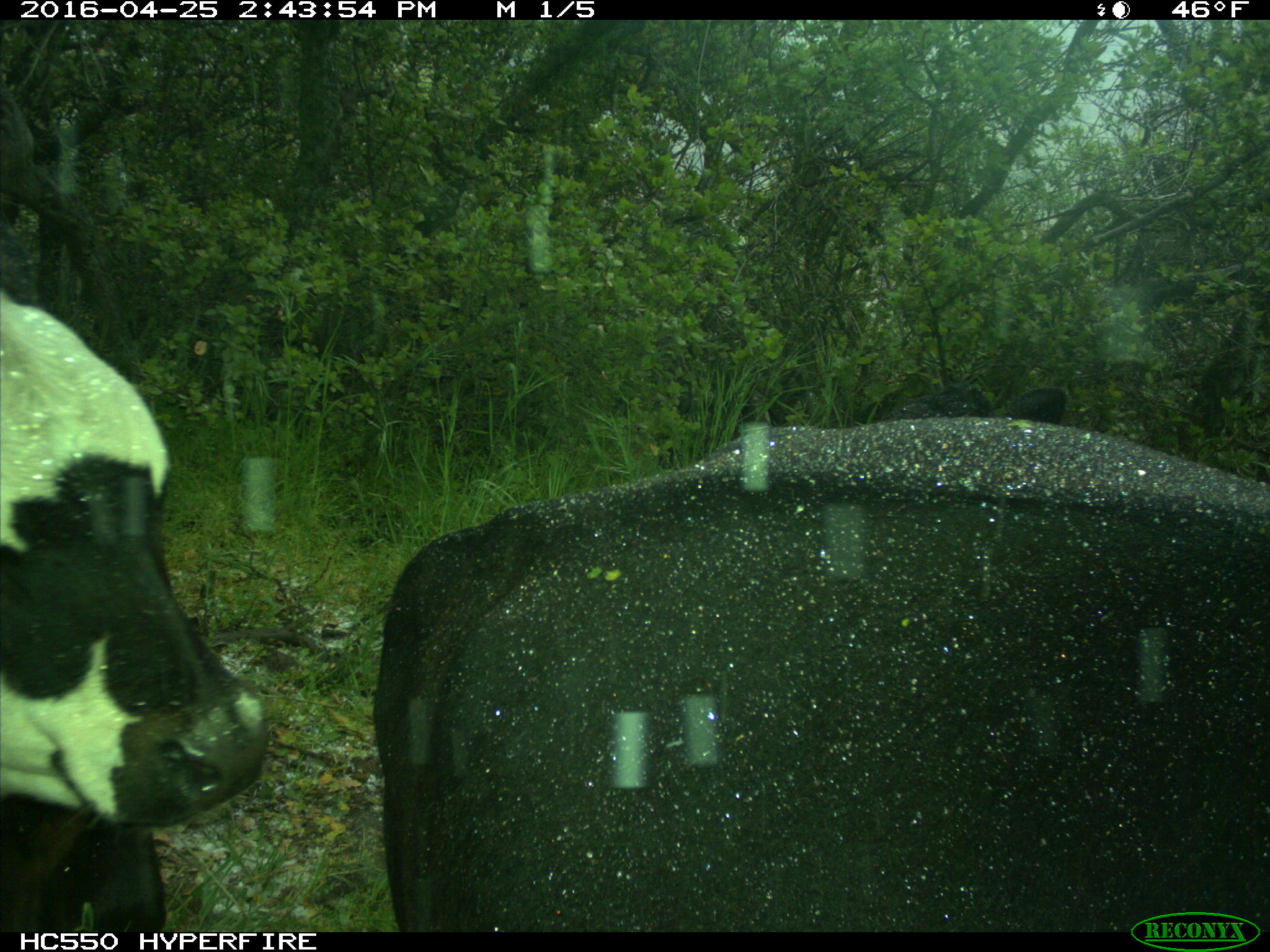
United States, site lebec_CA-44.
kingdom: Animalia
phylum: Chordata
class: Mammalia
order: Artiodactyla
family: Bovidae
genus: Bos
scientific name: Bos taurus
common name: domestic cow